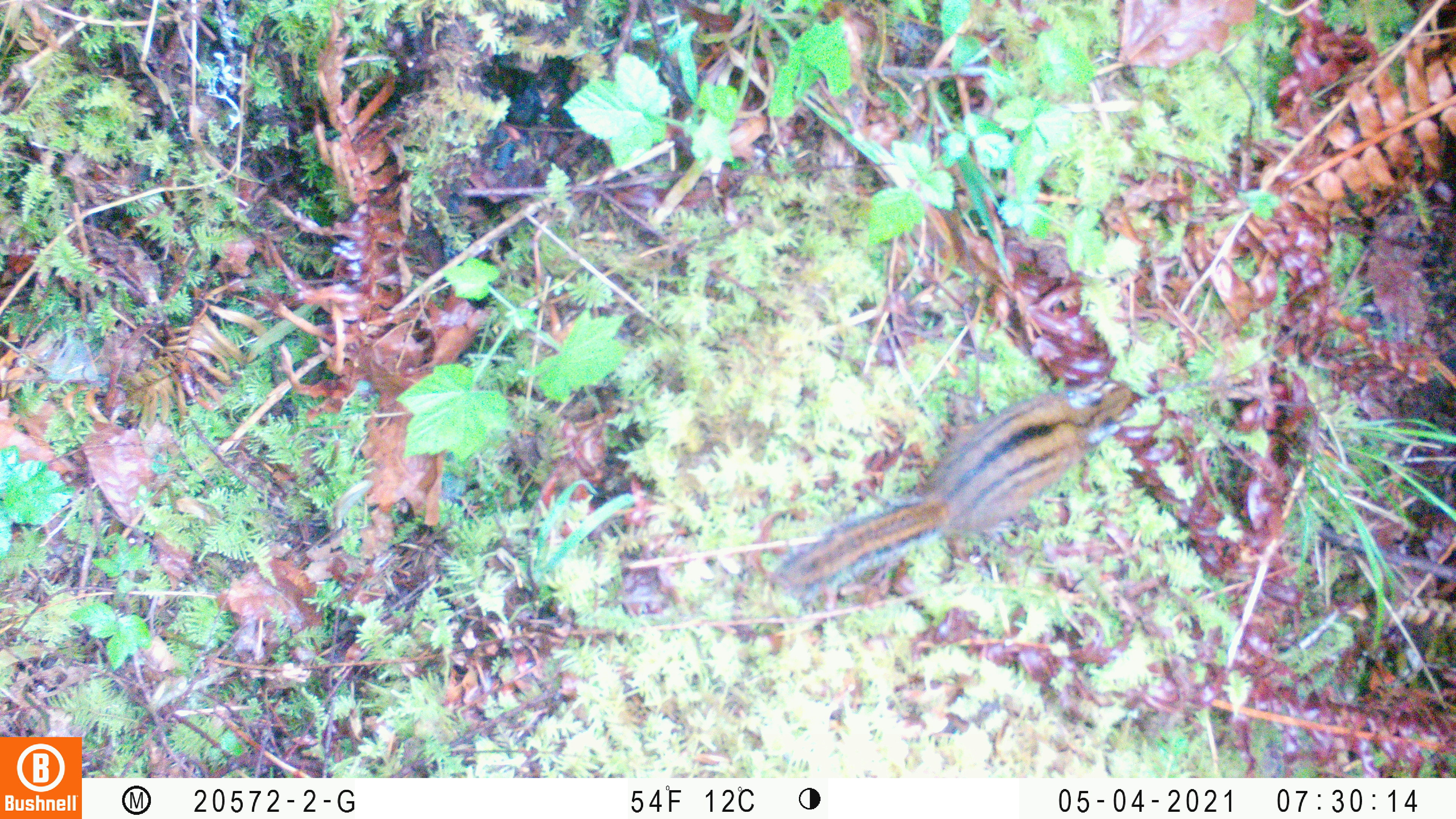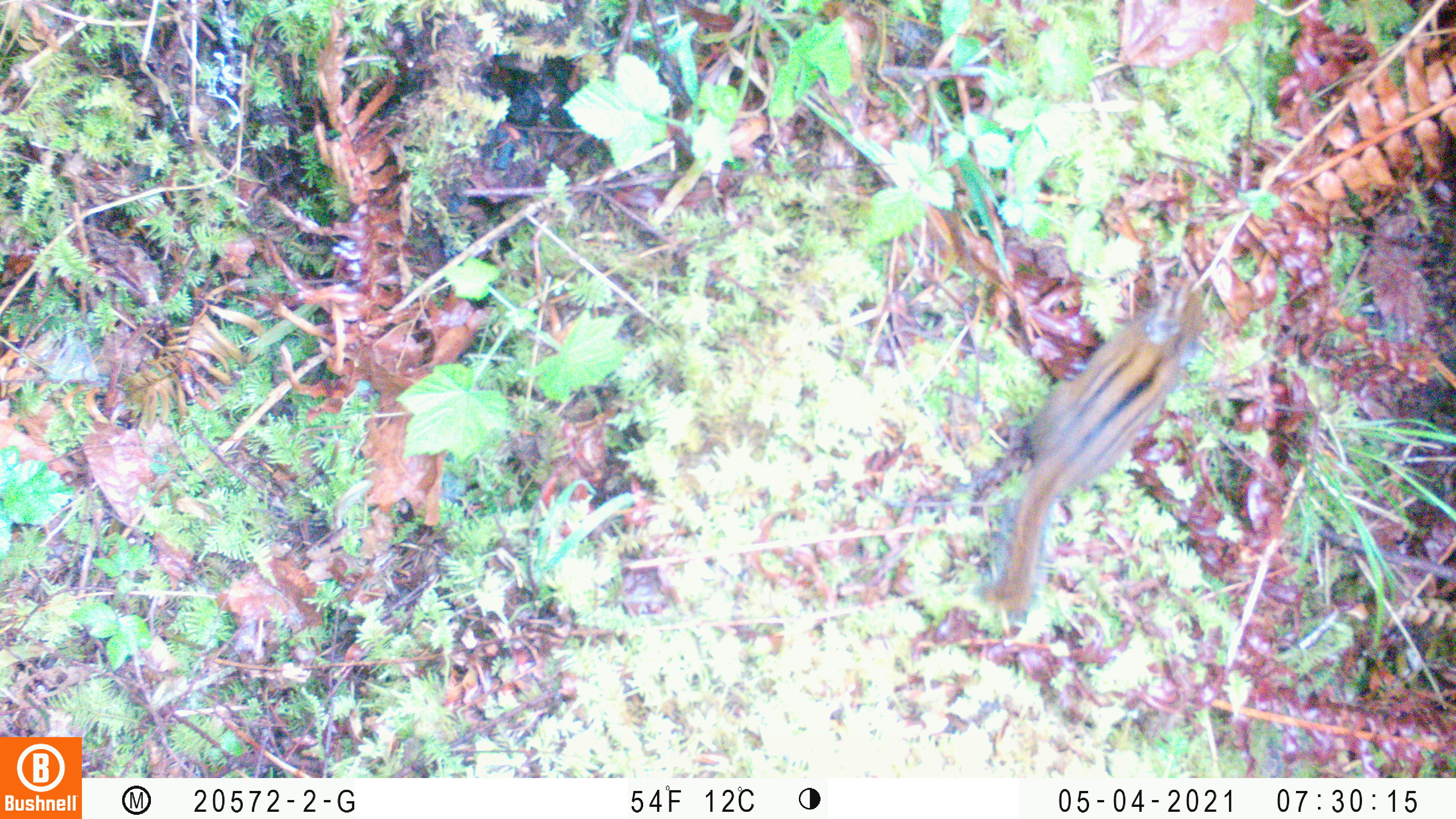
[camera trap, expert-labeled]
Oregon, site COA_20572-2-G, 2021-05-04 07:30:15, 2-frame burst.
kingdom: Animalia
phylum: Chordata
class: Mammalia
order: Rodentia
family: Sciuridae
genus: Neotamias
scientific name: Neotamias townsendii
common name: townsend's chipmunk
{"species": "townsend's chipmunk (Neotamias townsendii)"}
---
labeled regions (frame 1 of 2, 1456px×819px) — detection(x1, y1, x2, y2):
townsend's chipmunk: detection(770, 377, 1139, 592)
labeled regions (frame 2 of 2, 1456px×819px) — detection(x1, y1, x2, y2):
townsend's chipmunk: detection(980, 275, 1213, 620)